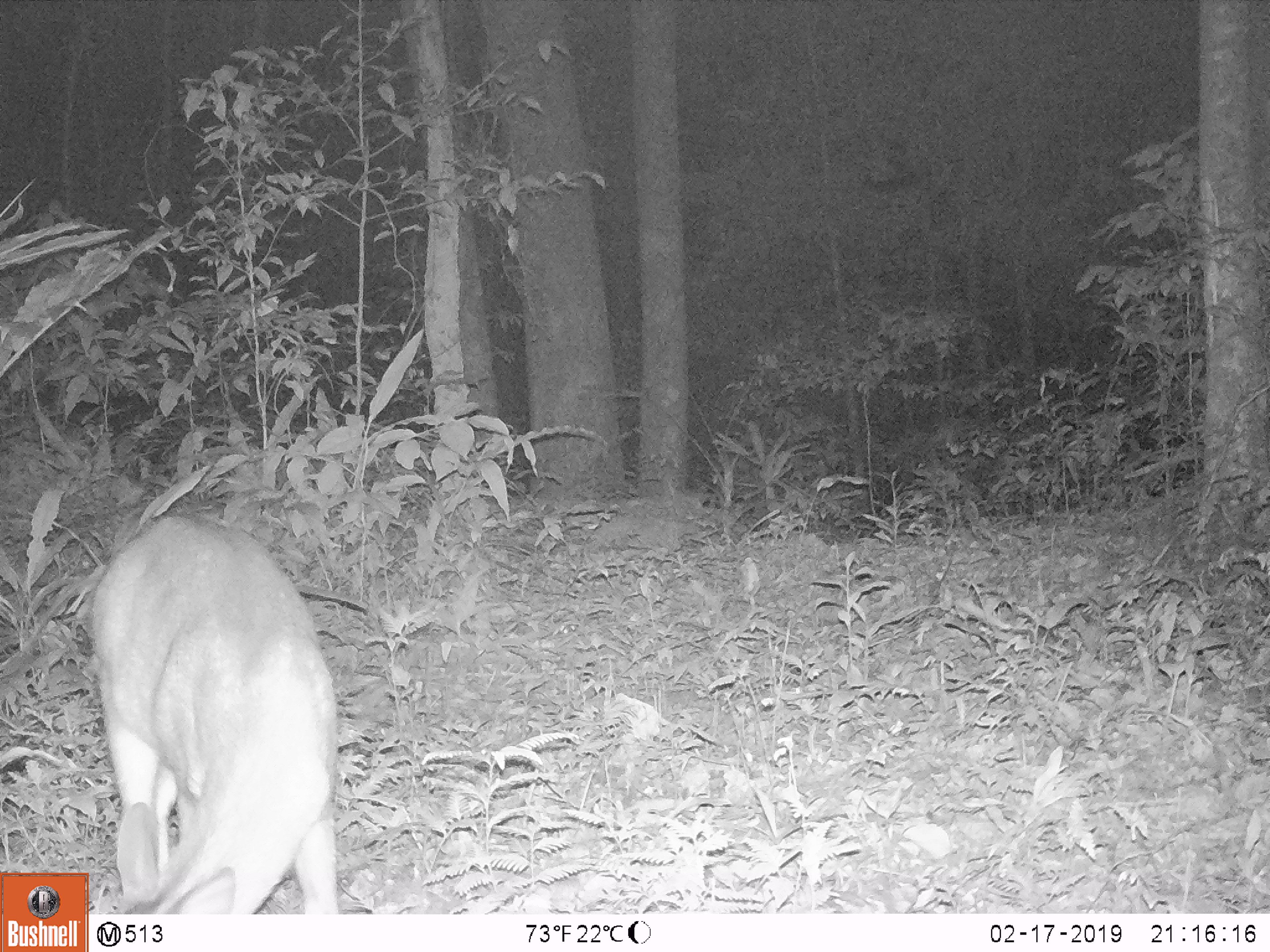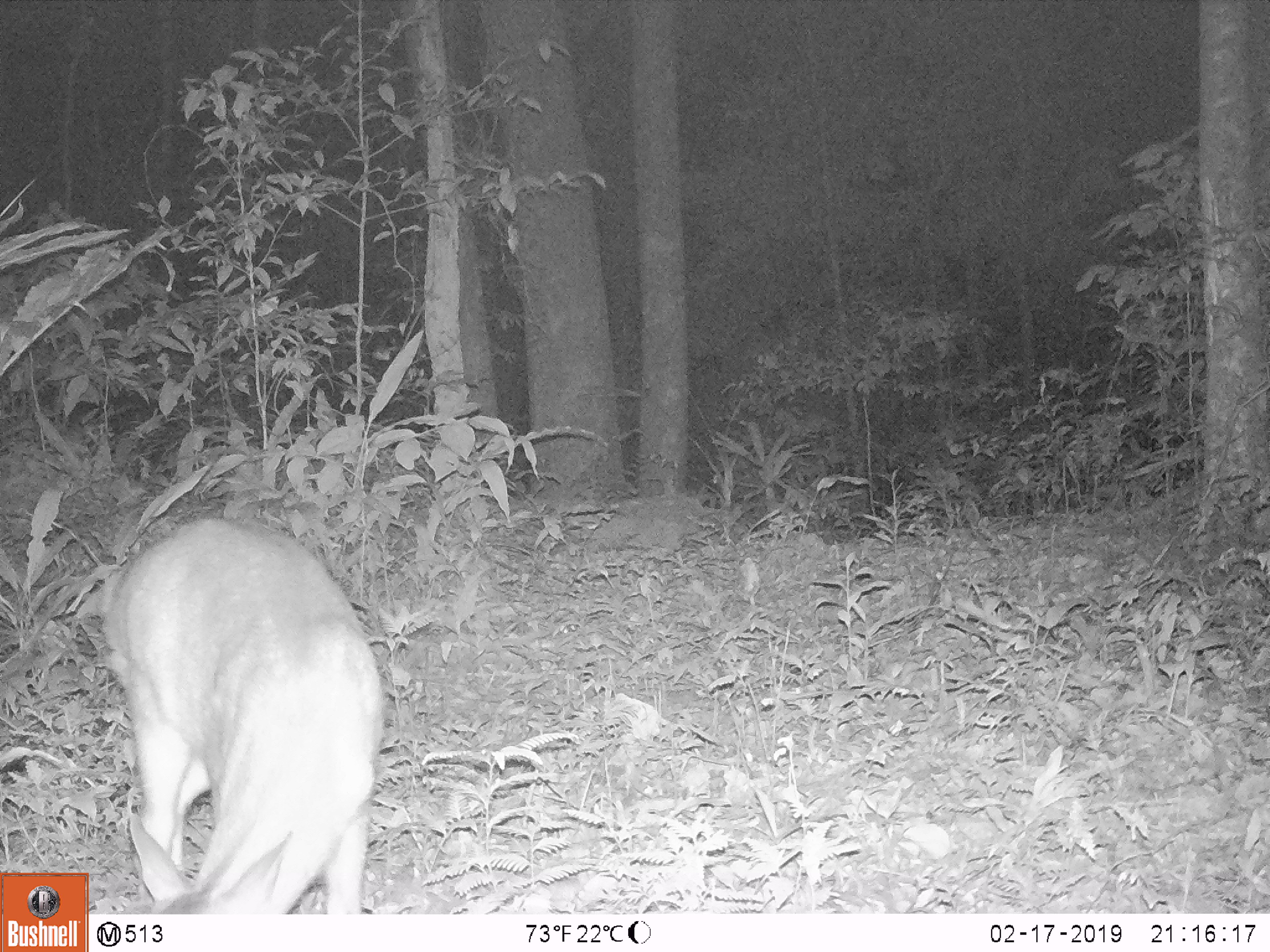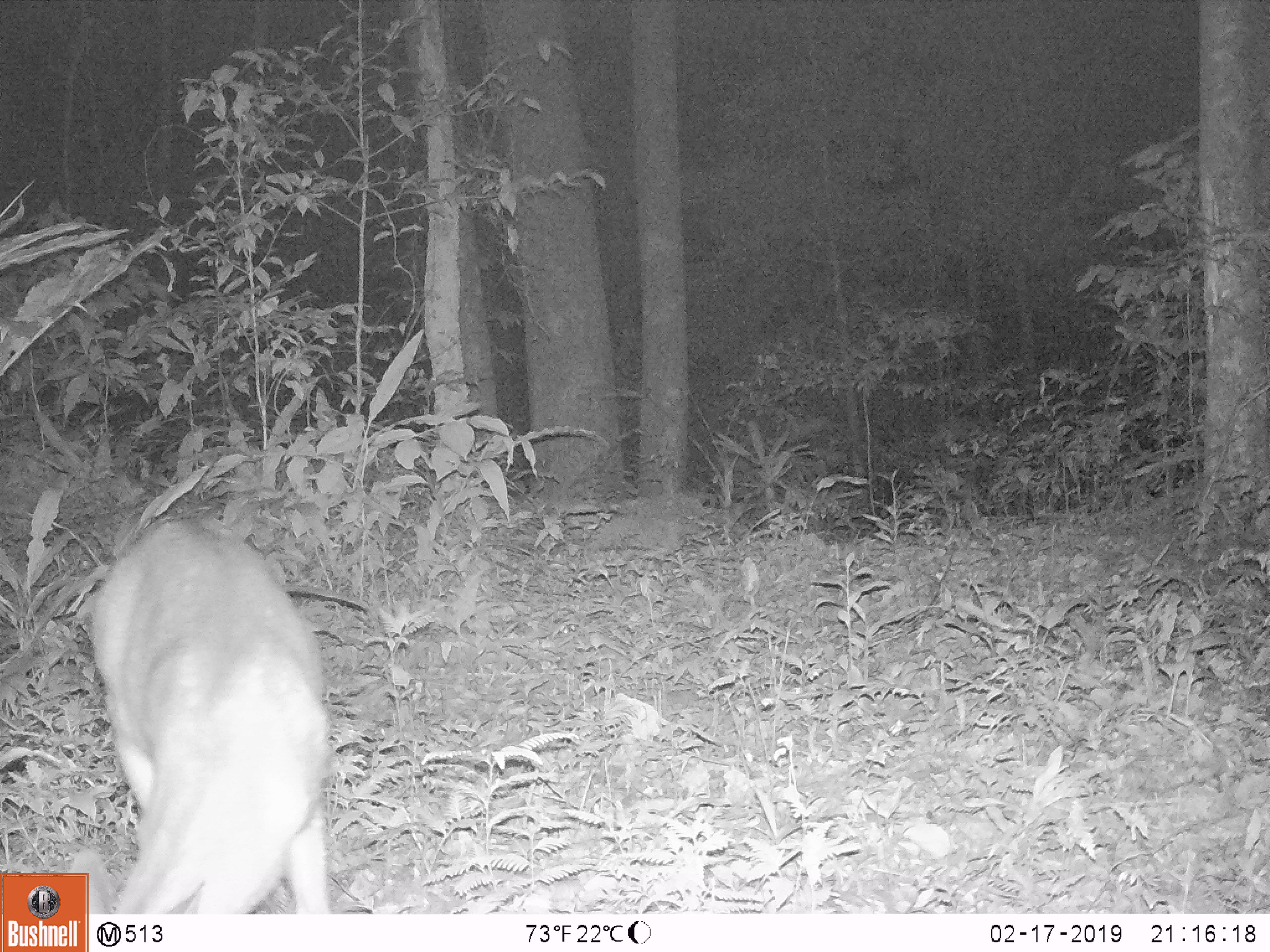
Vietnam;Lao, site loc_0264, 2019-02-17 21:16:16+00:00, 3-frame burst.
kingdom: Animalia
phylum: Chordata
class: Mammalia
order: Artiodactyla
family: Cervidae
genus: Muntiacus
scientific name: Muntiacus vuquangensis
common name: large-antlered muntjac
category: large antlered muntjac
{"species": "large antlered muntjac (large-antlered muntjac) (Muntiacus vuquangensis)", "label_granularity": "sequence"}